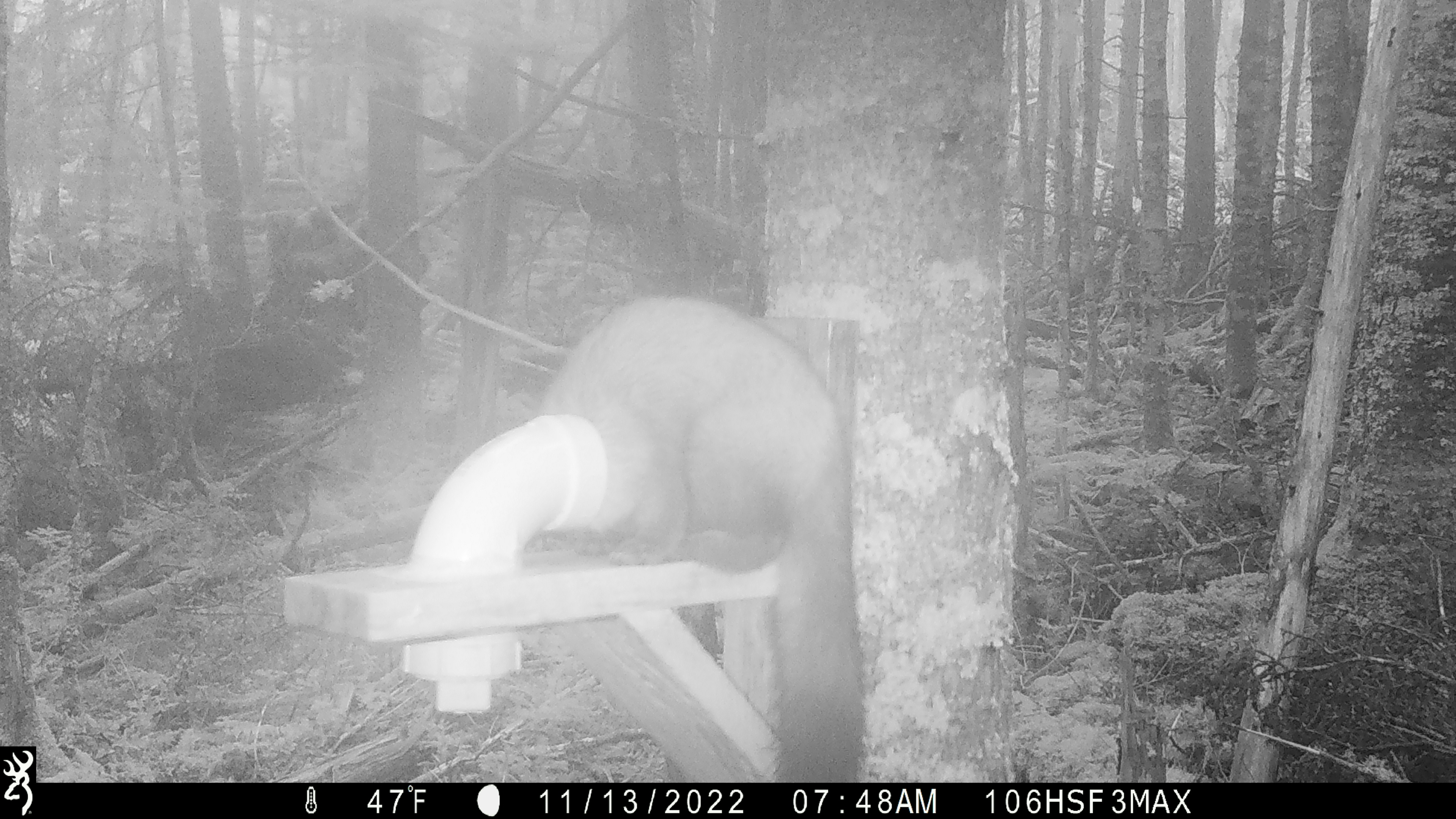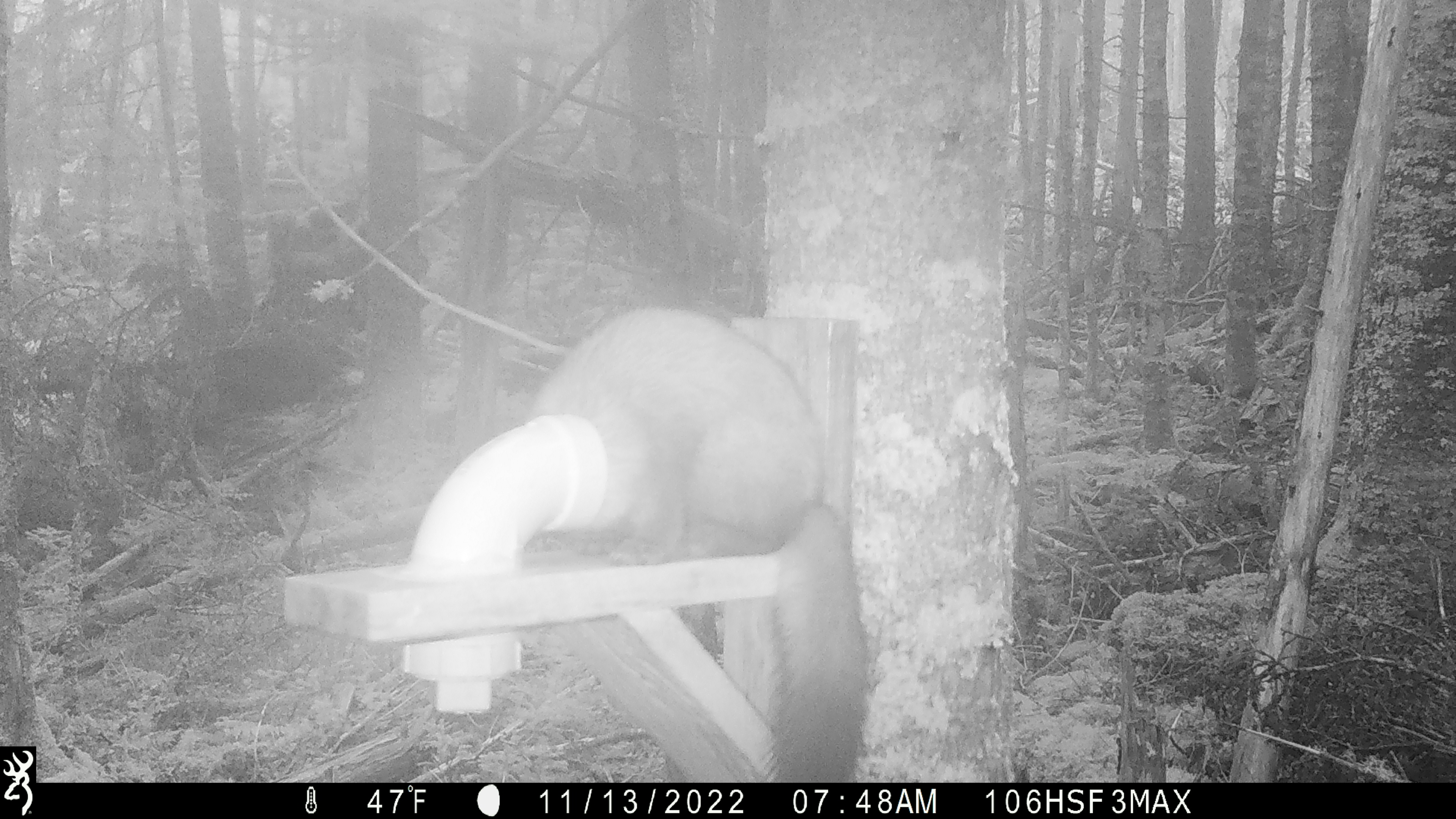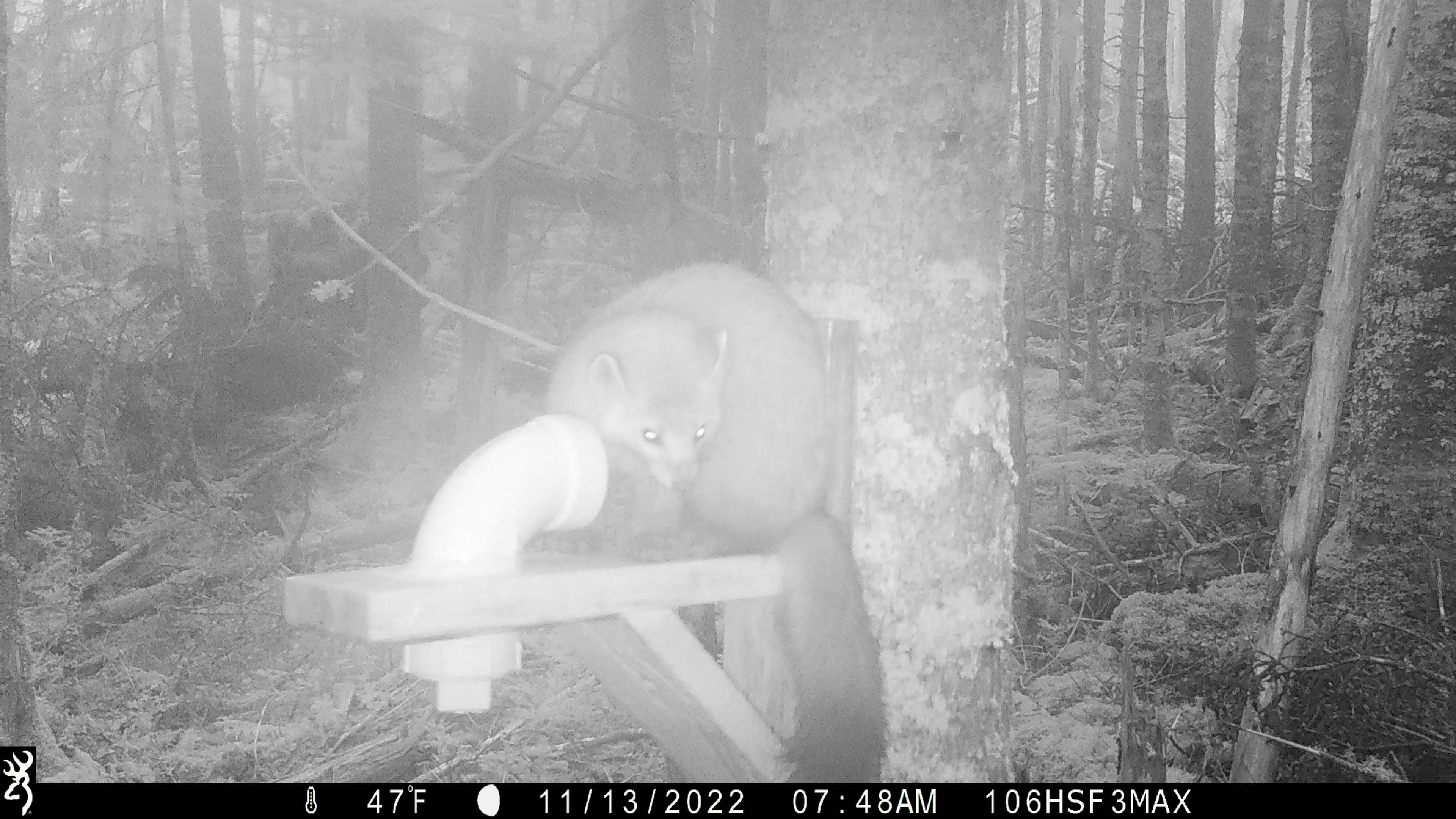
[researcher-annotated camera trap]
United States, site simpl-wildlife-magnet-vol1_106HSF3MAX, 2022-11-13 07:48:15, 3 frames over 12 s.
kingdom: Animalia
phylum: Chordata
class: Mammalia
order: Carnivora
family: Mustelidae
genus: Martes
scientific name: Martes americana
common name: american marten